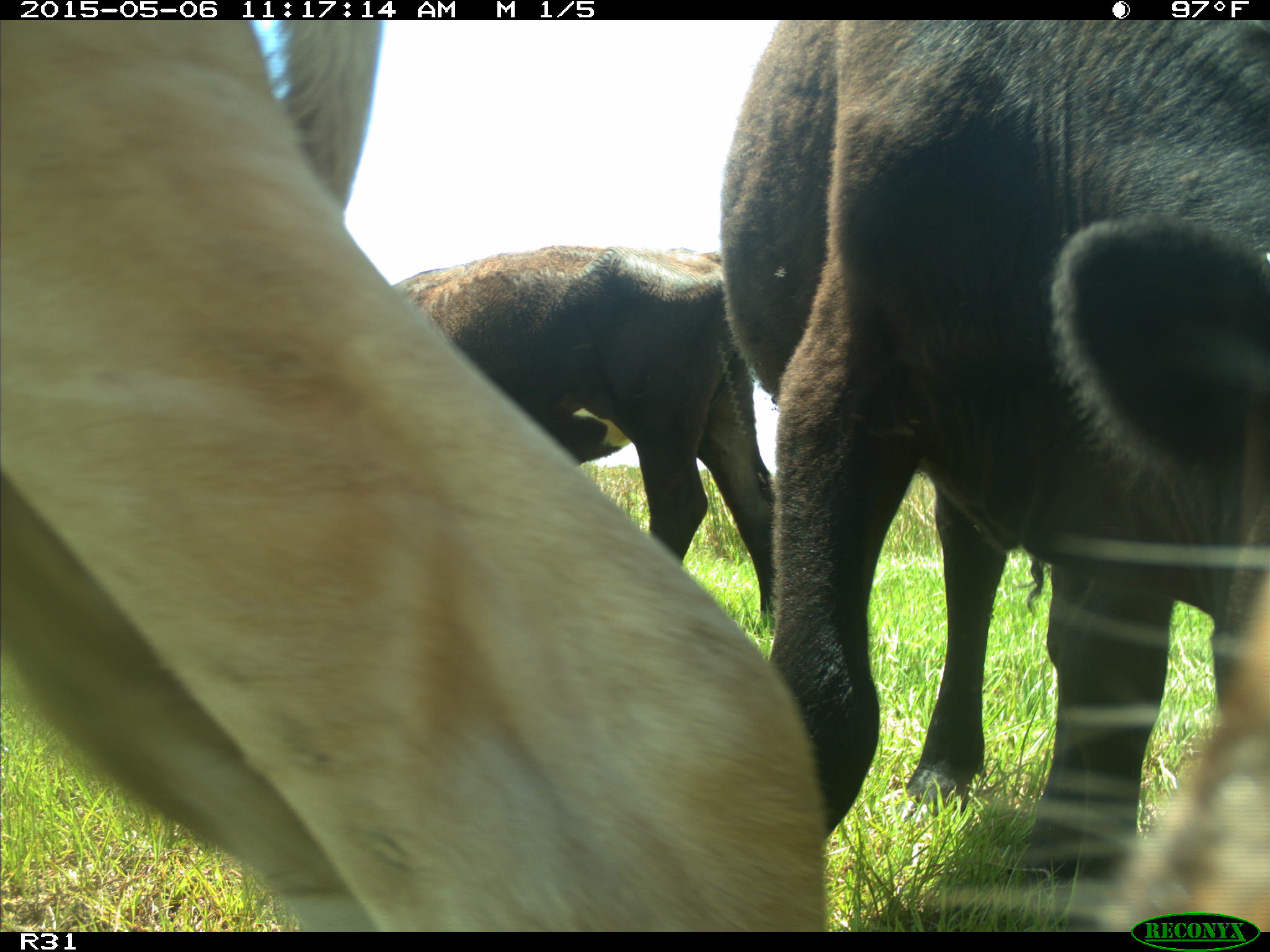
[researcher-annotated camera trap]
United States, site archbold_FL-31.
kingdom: Animalia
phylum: Chordata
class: Mammalia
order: Artiodactyla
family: Bovidae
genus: Bos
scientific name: Bos taurus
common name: domestic cow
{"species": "Bos taurus (domestic cow)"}